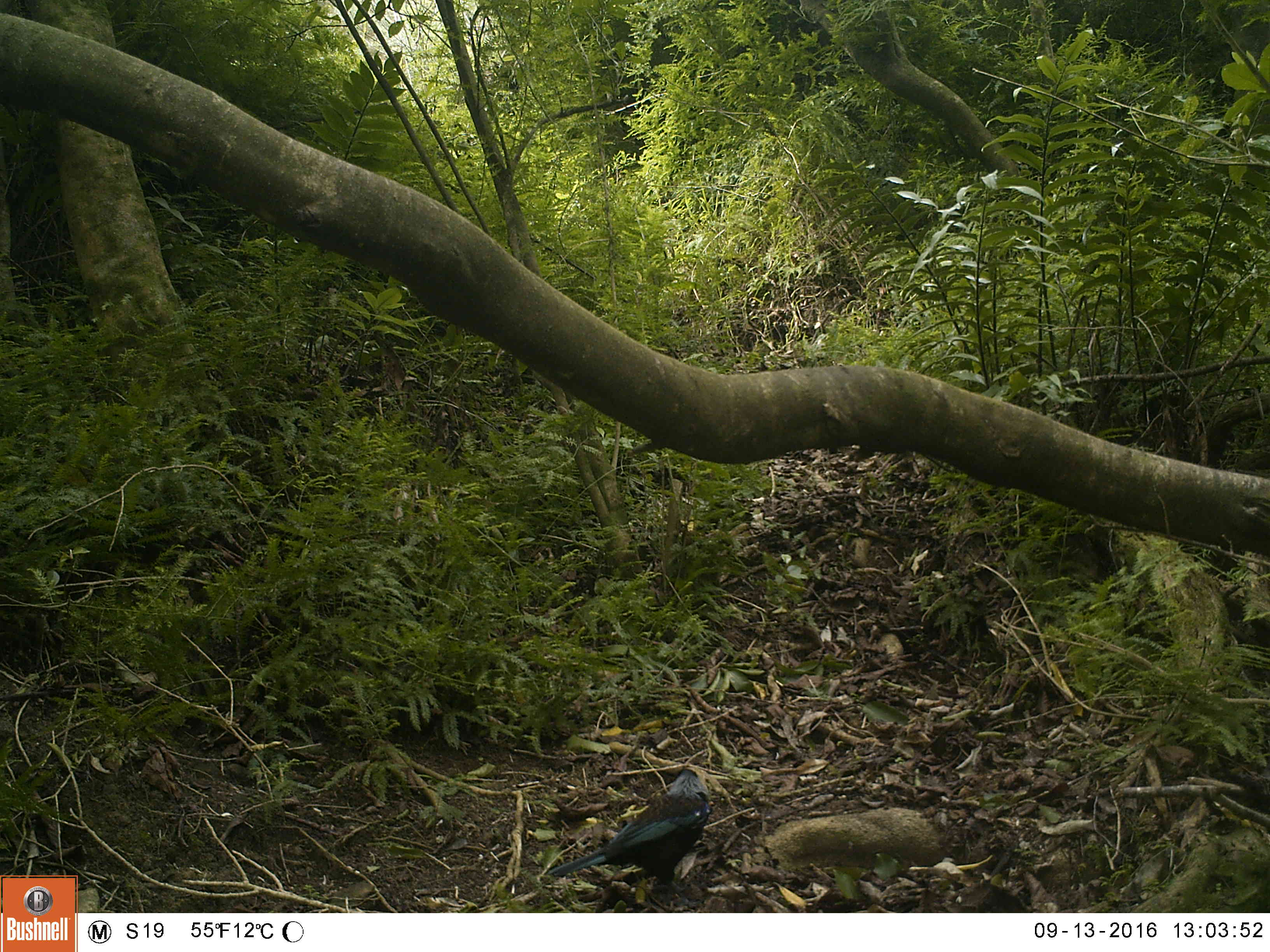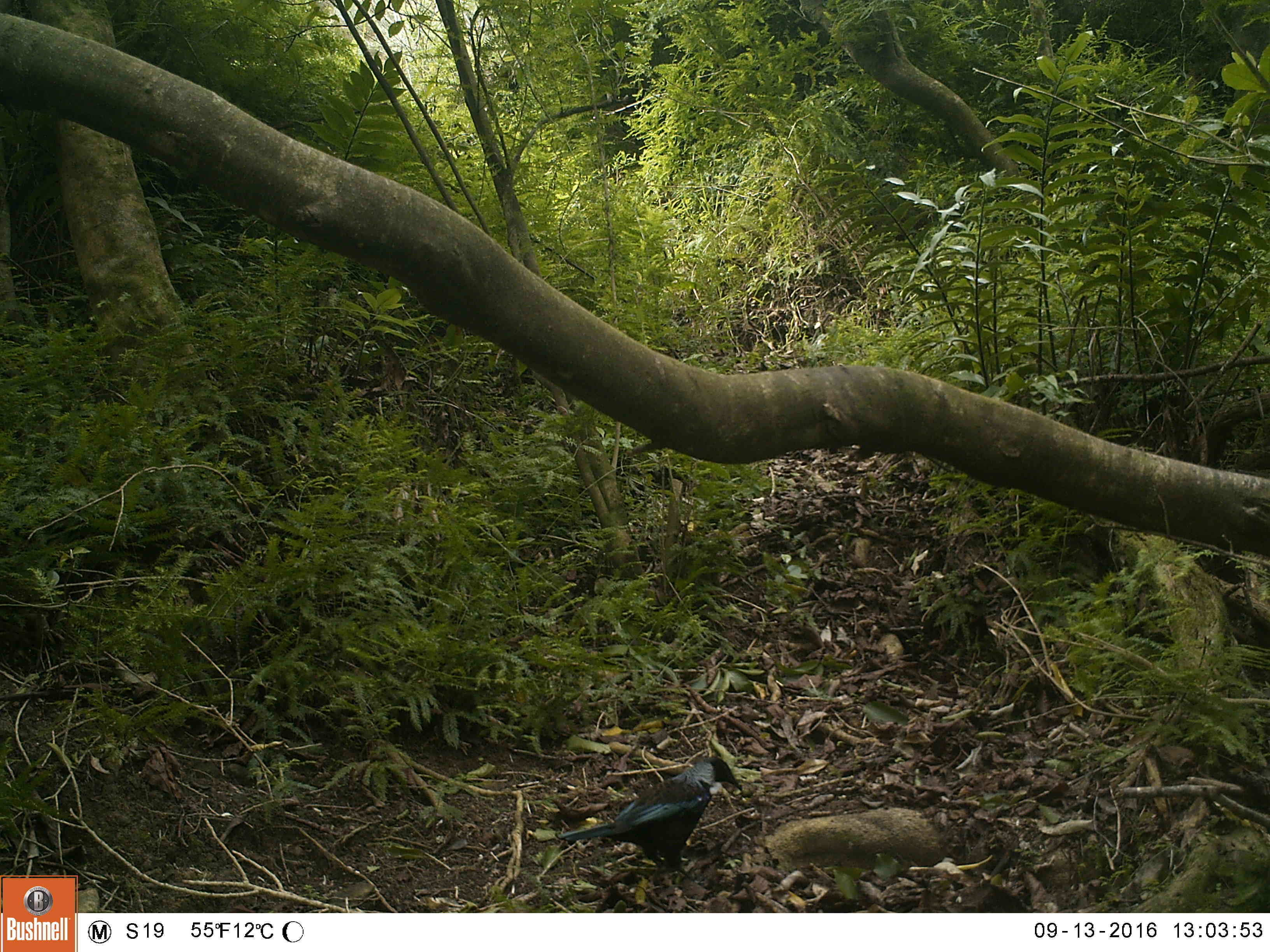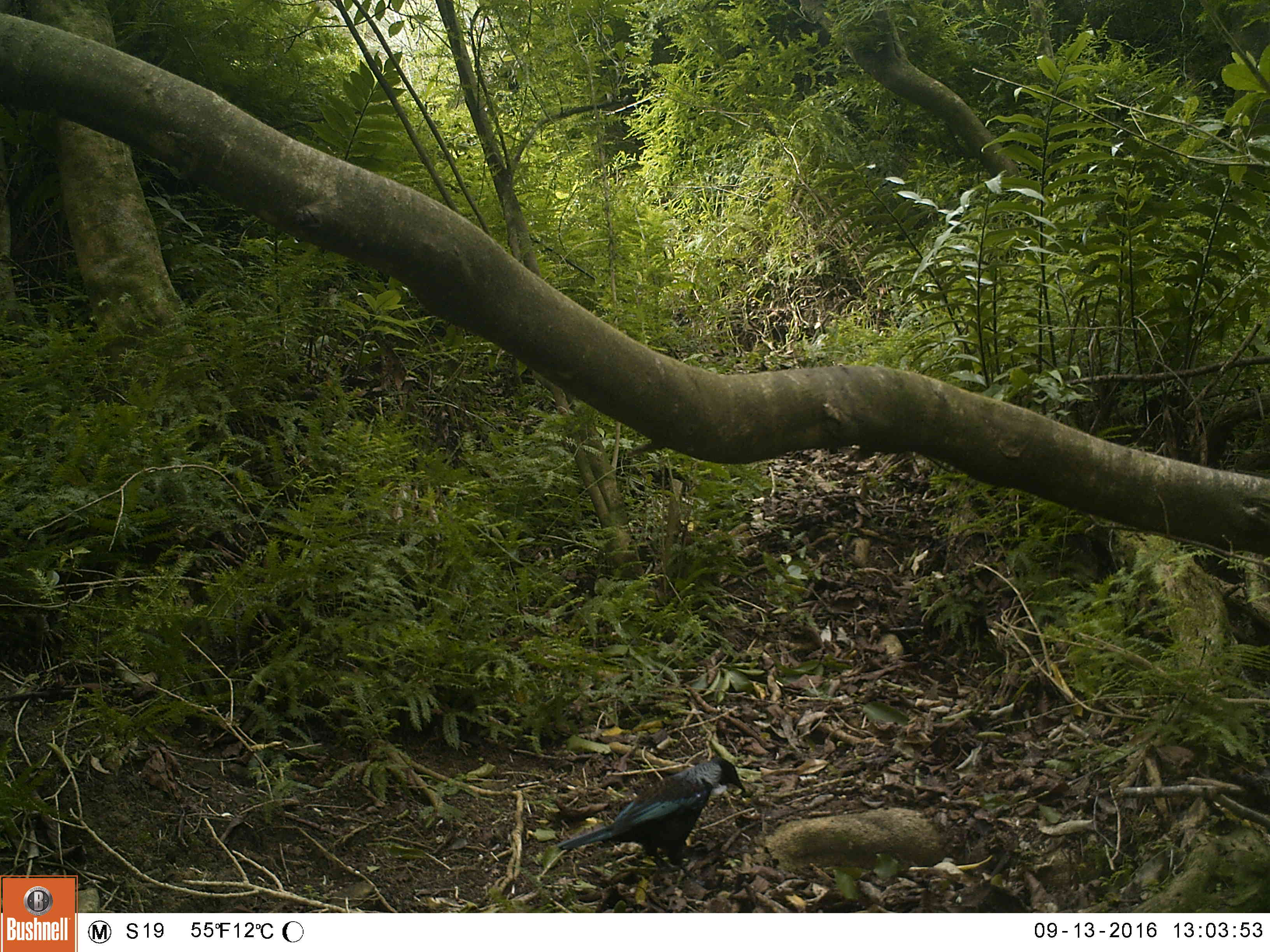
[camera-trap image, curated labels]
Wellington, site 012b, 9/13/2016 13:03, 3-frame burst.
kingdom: Animalia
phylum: Chordata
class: Aves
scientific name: Aves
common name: bird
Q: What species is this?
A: Bird (Aves).